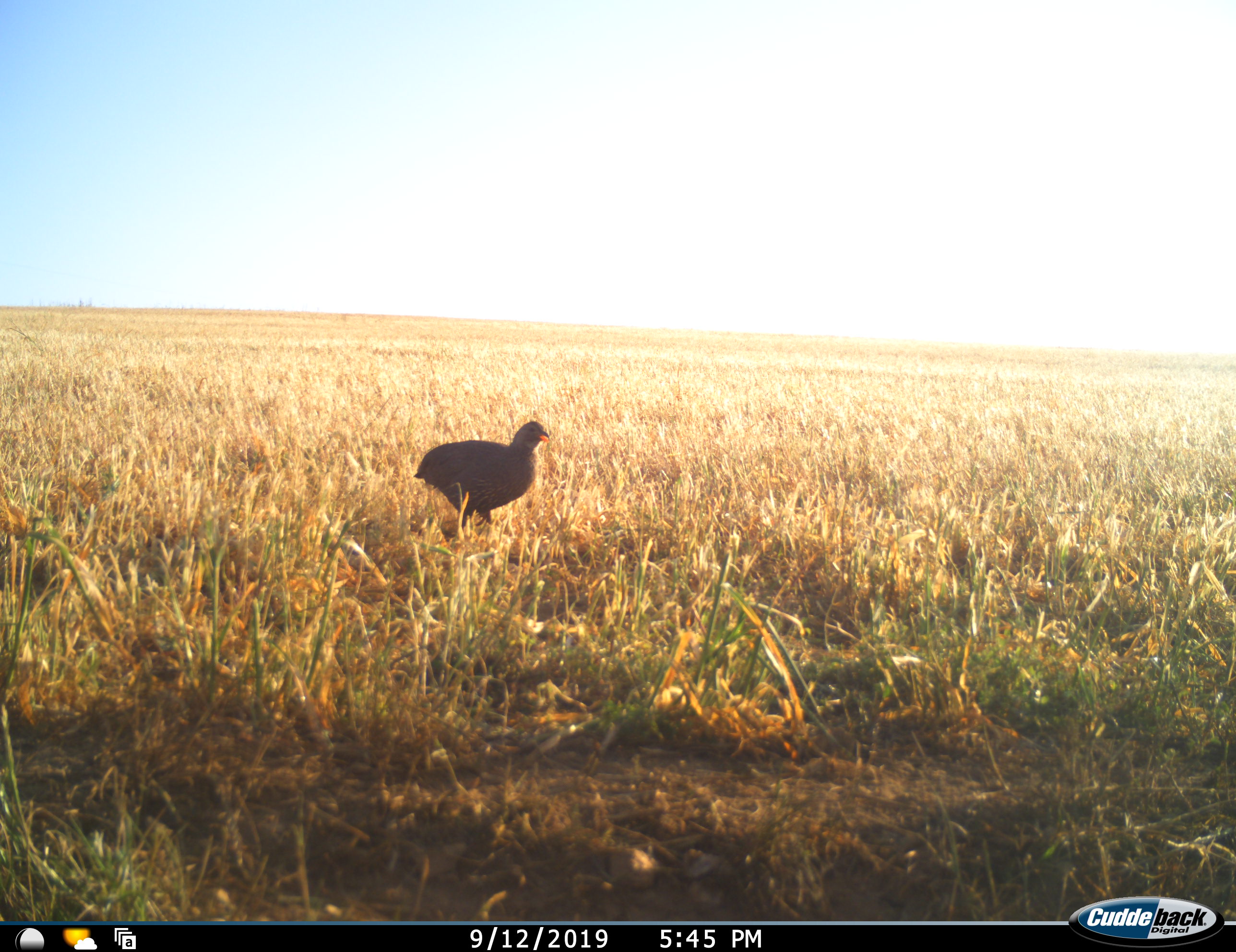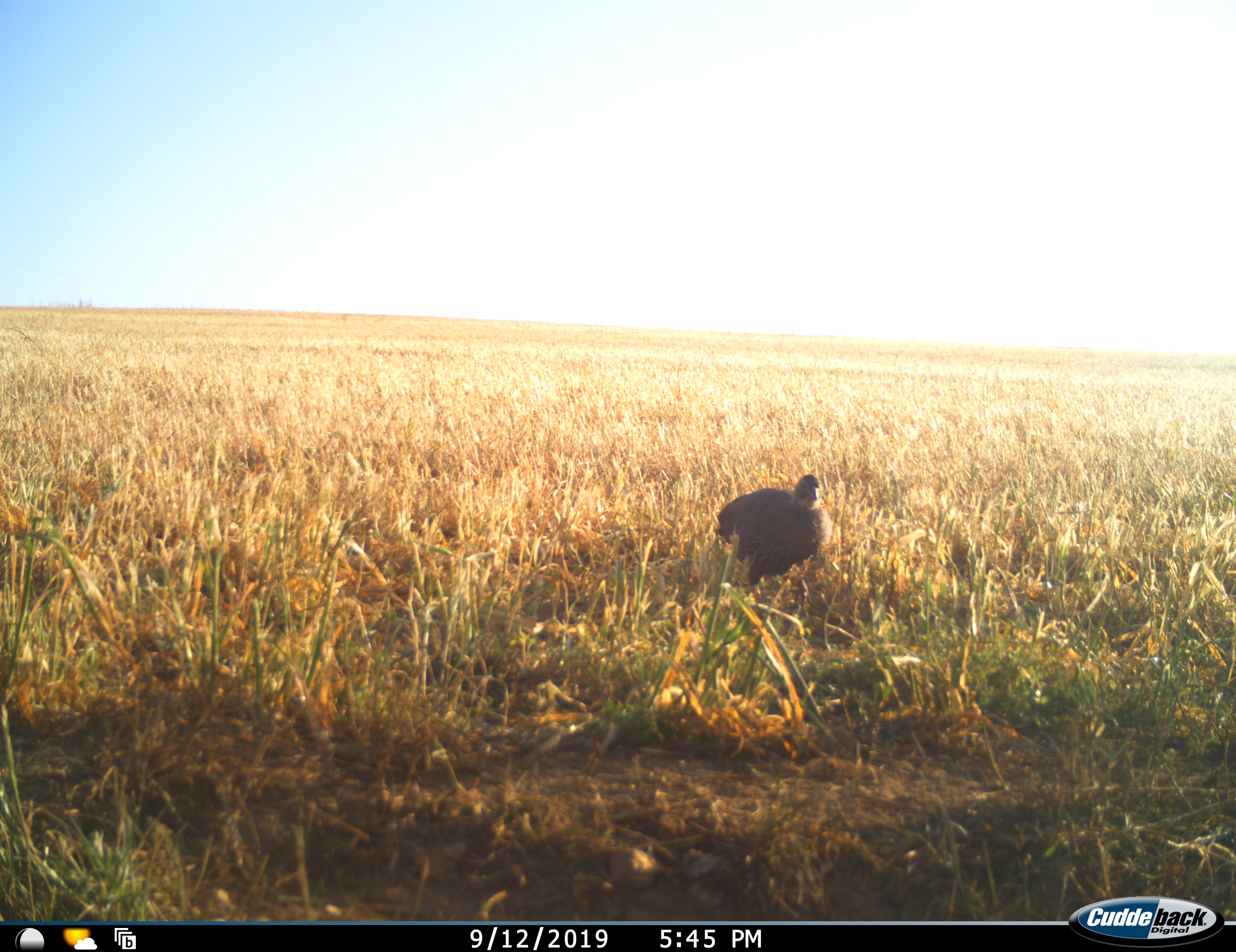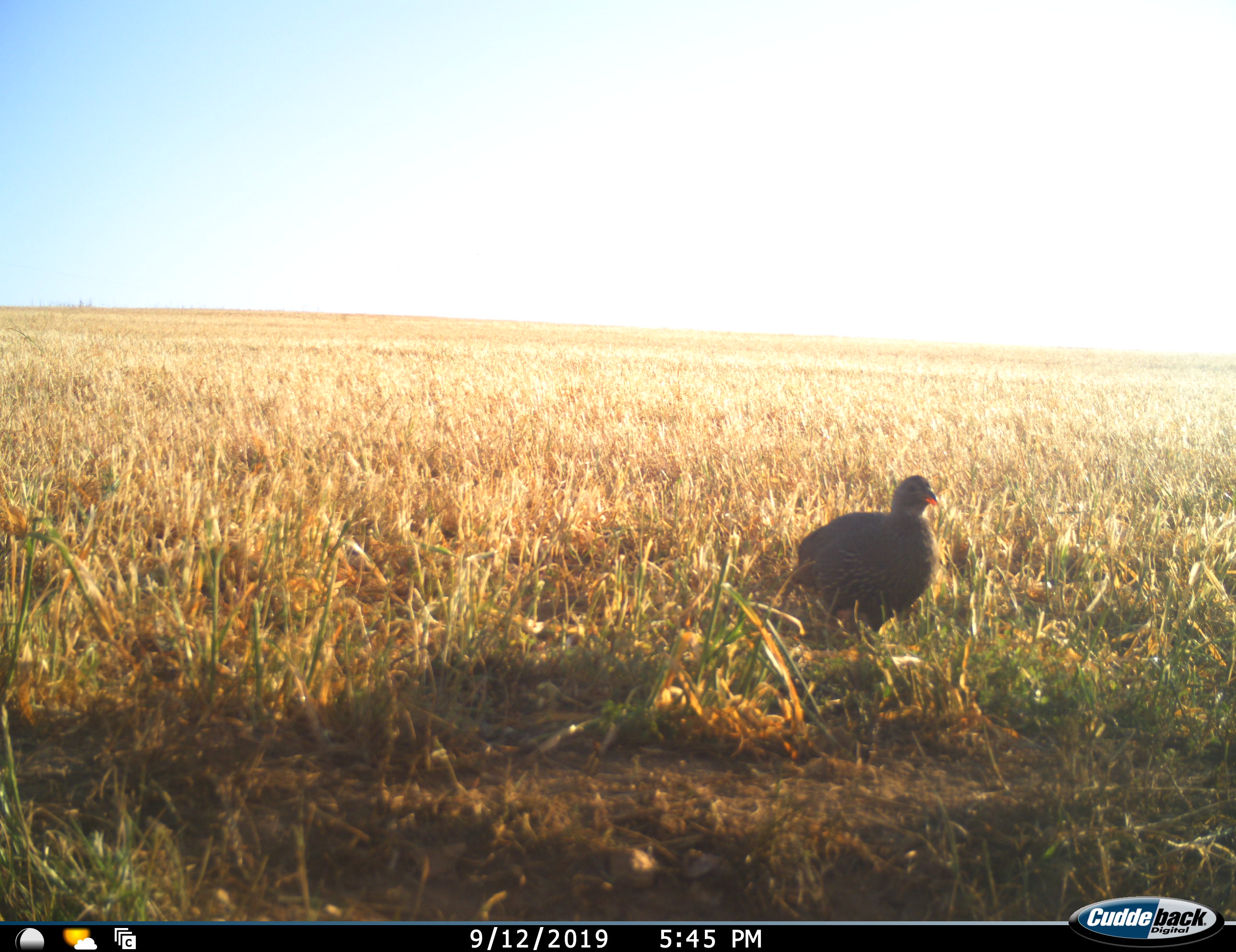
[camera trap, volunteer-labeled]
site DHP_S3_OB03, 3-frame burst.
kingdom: Animalia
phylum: Chordata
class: Aves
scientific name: Aves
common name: bird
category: birdother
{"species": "birdother (bird) (Aves)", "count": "1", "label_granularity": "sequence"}